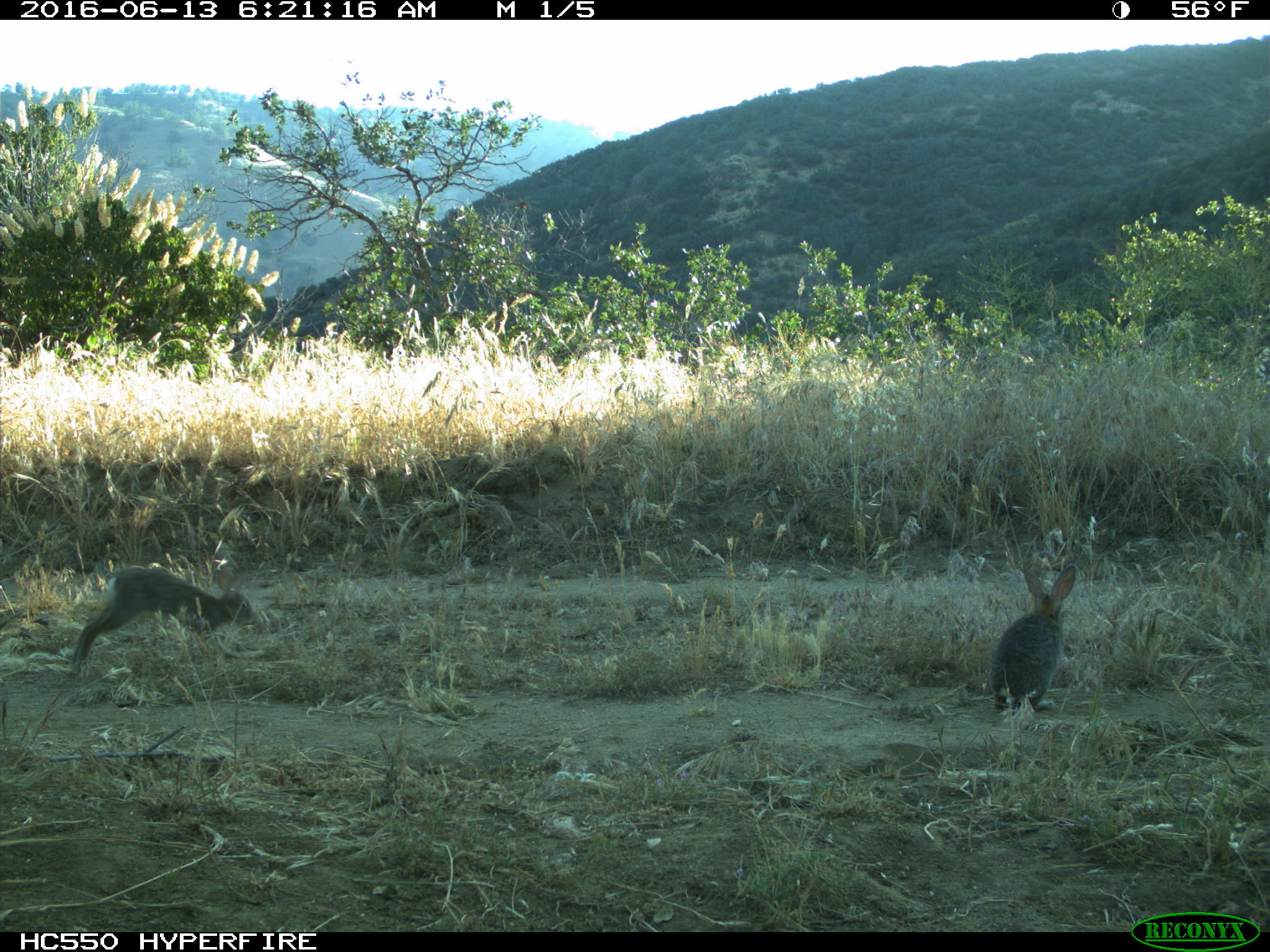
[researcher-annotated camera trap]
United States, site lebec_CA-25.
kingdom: Animalia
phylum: Chordata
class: Mammalia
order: Lagomorpha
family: Leporidae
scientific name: Leporidae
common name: rabbits and hares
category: unidentified rabbit